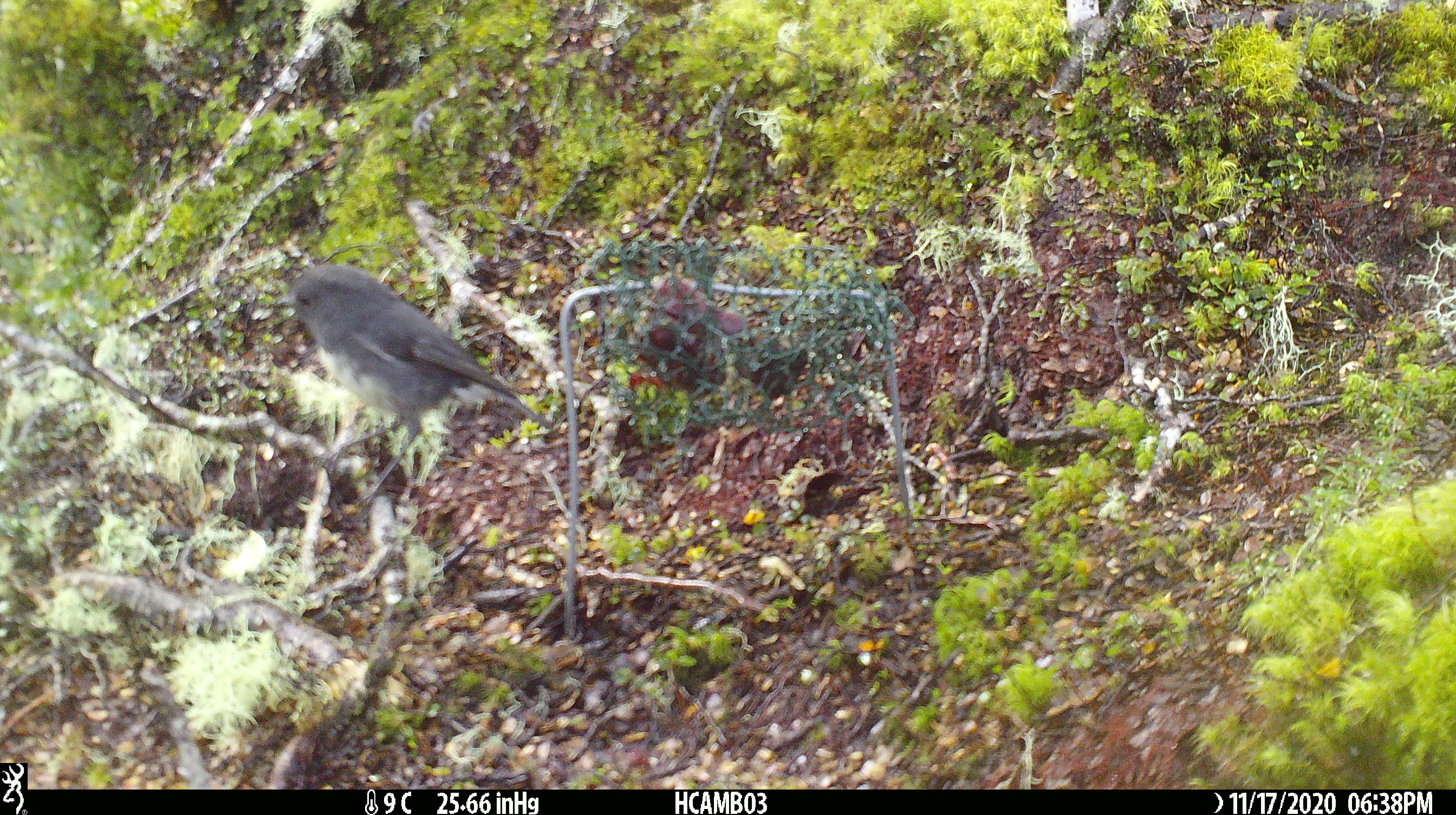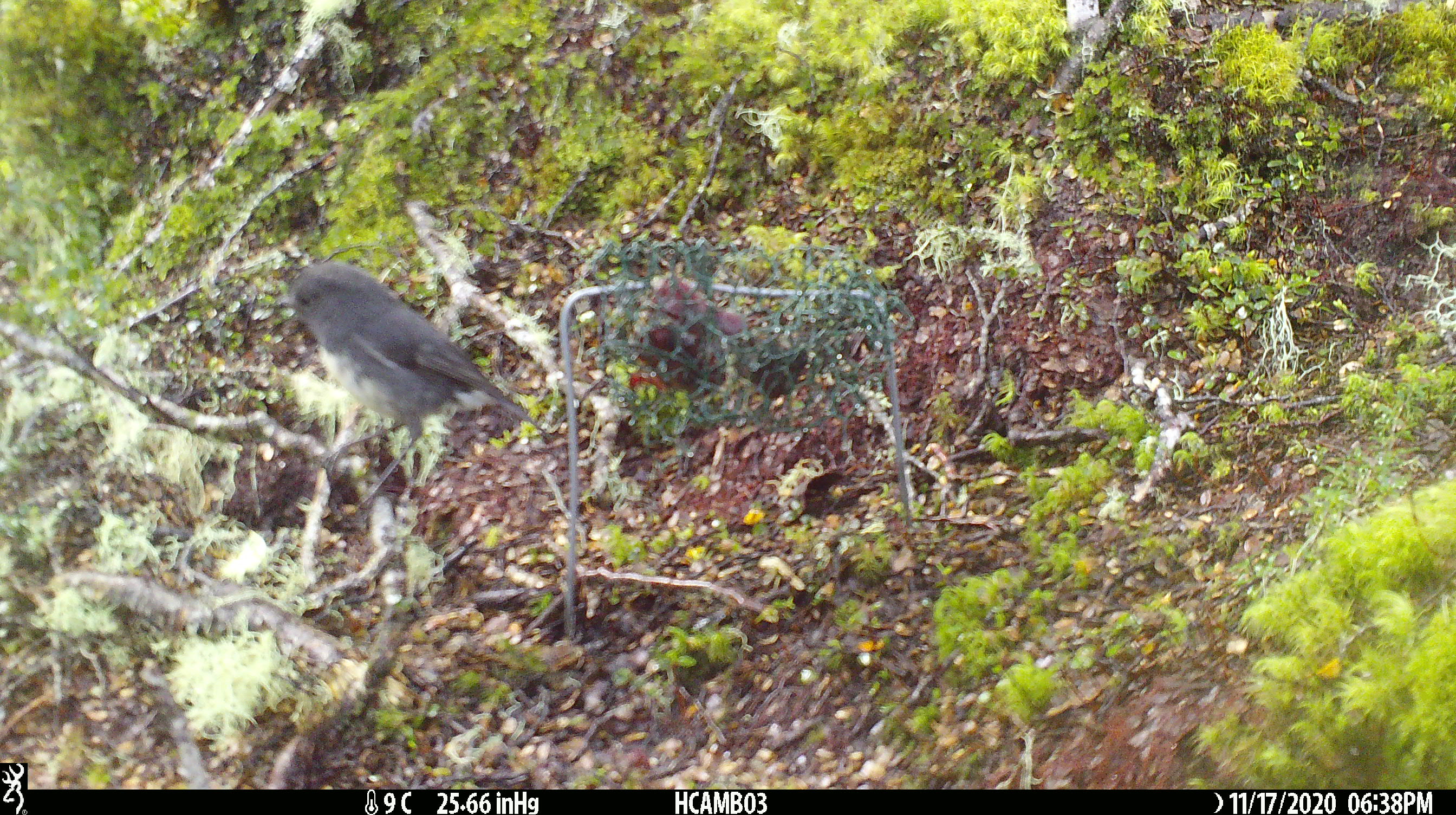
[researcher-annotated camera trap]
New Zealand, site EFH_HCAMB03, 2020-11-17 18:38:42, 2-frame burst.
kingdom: Animalia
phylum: Chordata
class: Aves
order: Passeriformes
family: Petroicidae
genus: Petroica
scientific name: Petroica australis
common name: new zealand robin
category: robin